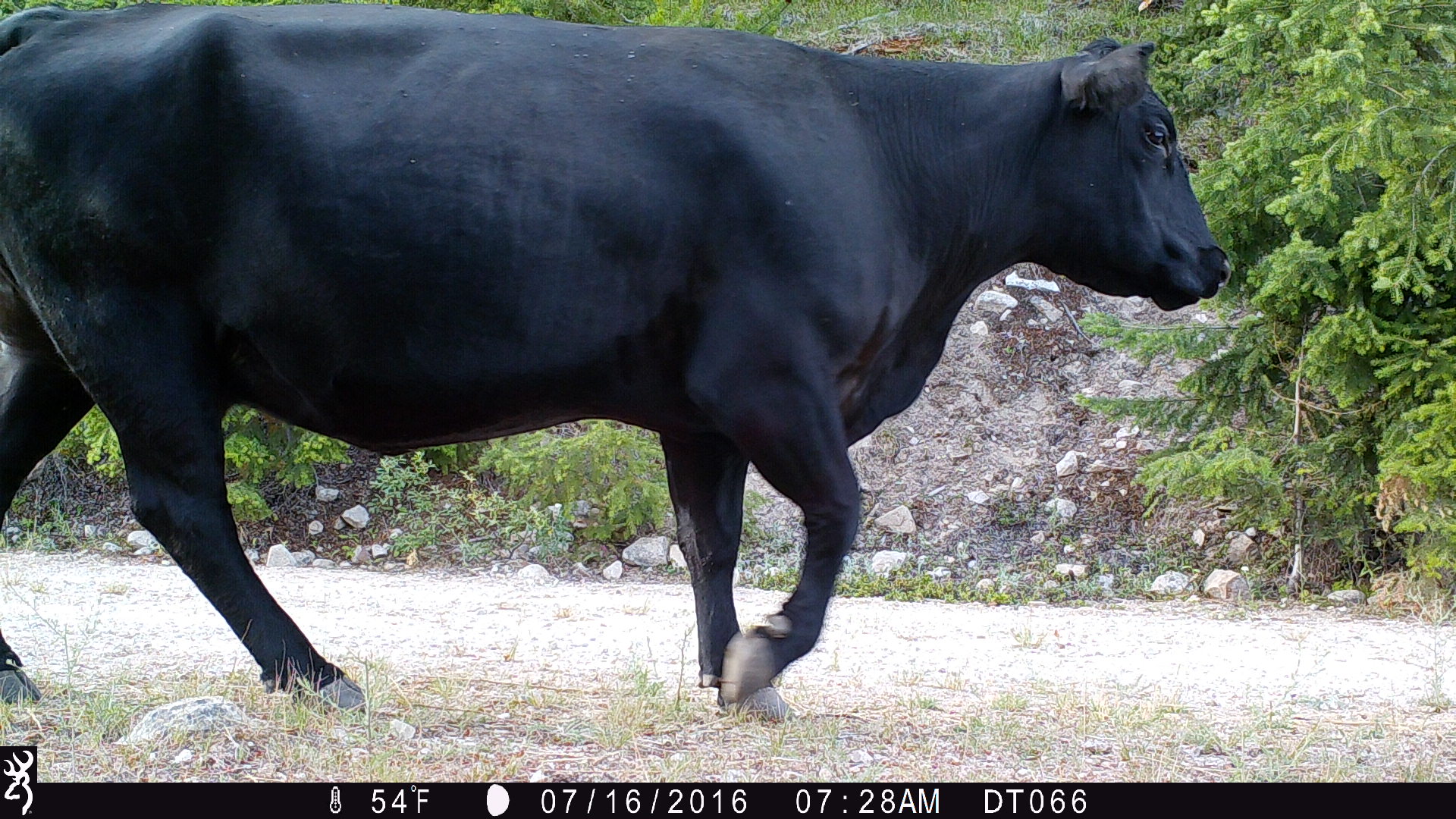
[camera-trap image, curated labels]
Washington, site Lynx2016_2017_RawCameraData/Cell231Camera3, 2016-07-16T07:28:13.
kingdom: Animalia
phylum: Chordata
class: Mammalia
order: Artiodactyla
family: Bovidae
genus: Bos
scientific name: Bos taurus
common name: domestic cattle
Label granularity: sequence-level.